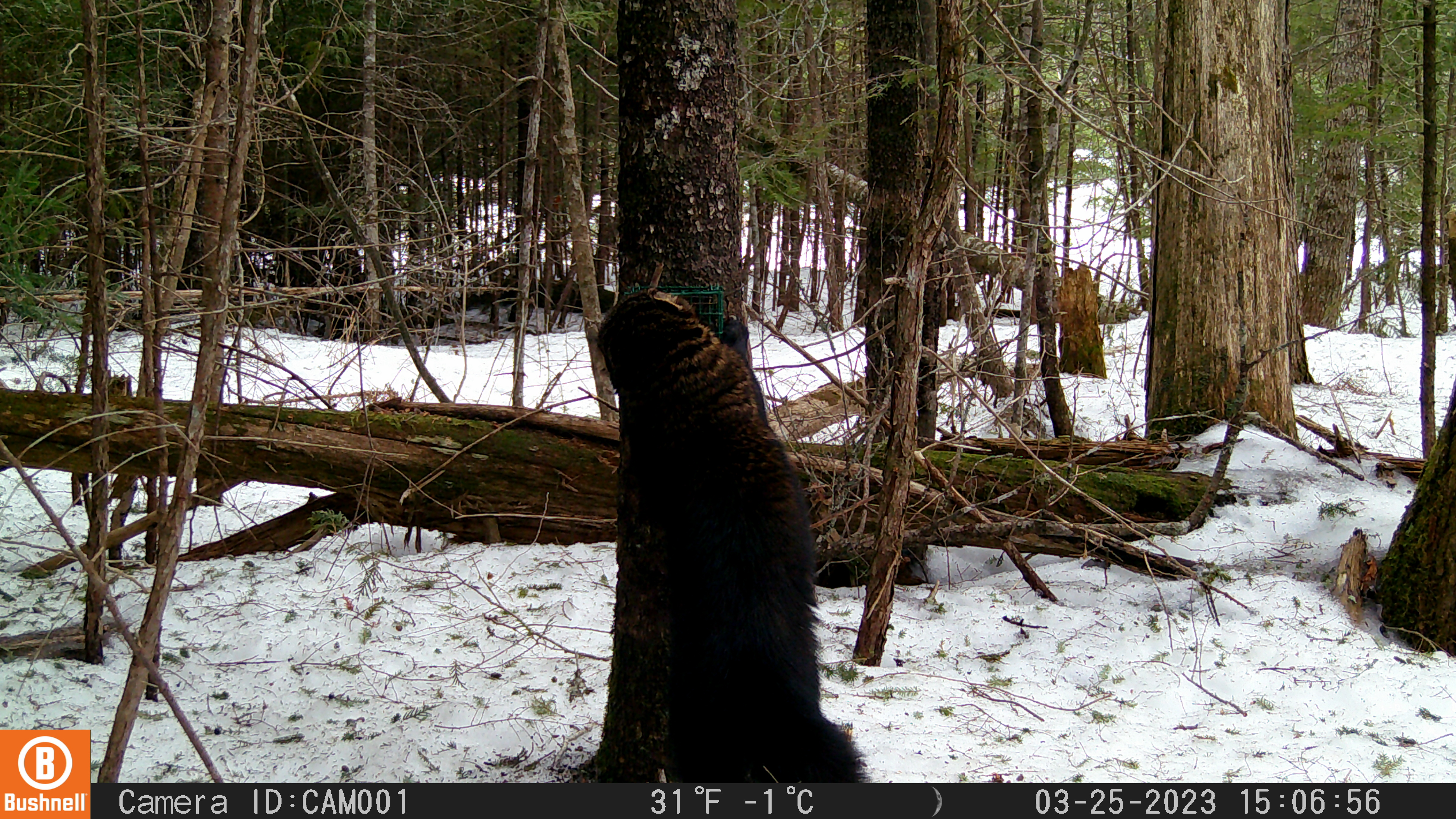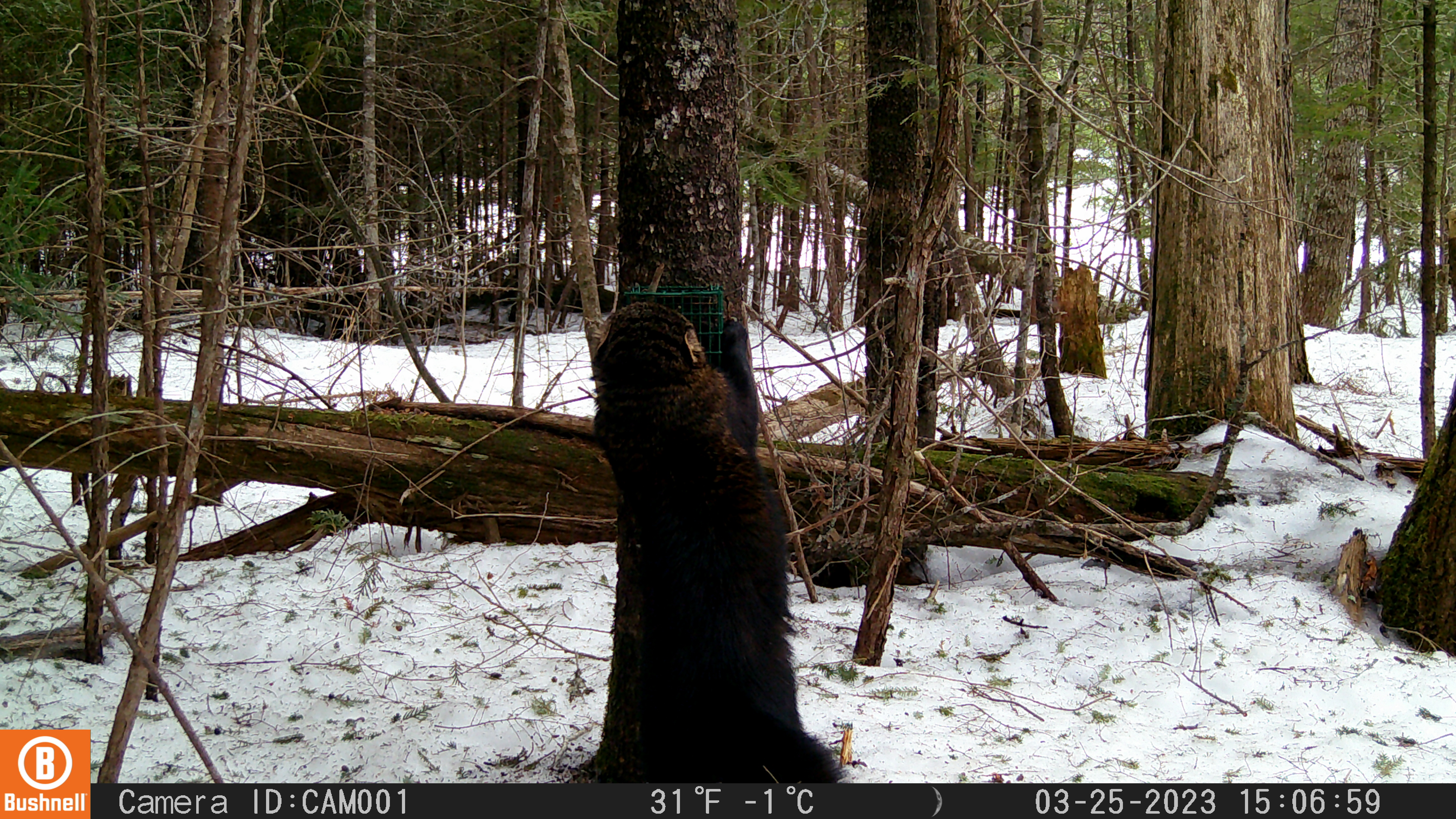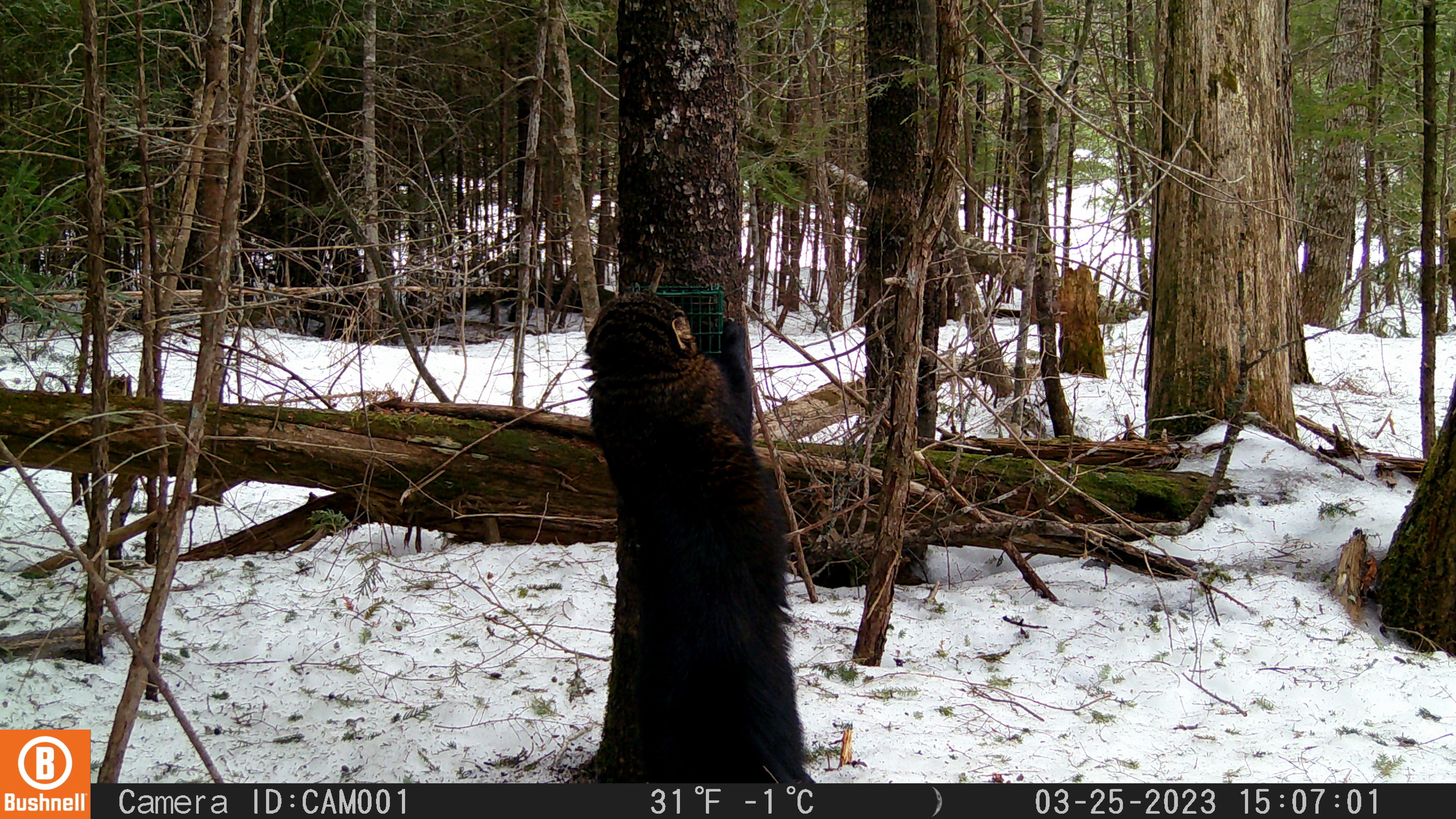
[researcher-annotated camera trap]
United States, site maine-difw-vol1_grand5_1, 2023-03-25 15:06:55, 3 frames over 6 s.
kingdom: Animalia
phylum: Chordata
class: Mammalia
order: Carnivora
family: Mustelidae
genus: Pekania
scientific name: Pekania pennanti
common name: fisher